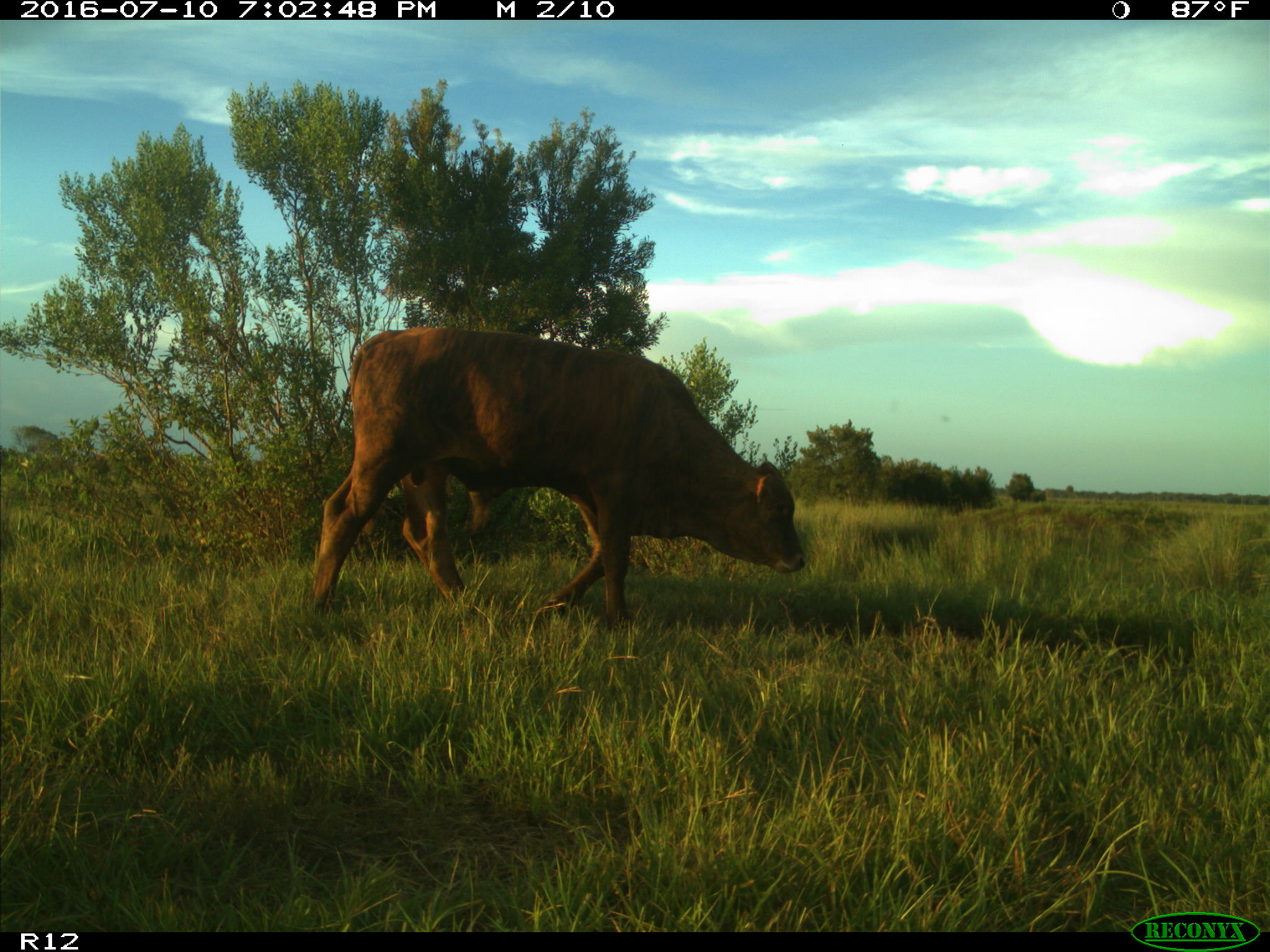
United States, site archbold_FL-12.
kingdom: Animalia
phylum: Chordata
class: Mammalia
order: Artiodactyla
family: Bovidae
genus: Bos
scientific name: Bos taurus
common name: domestic cow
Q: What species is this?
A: Bos taurus (domestic cow).